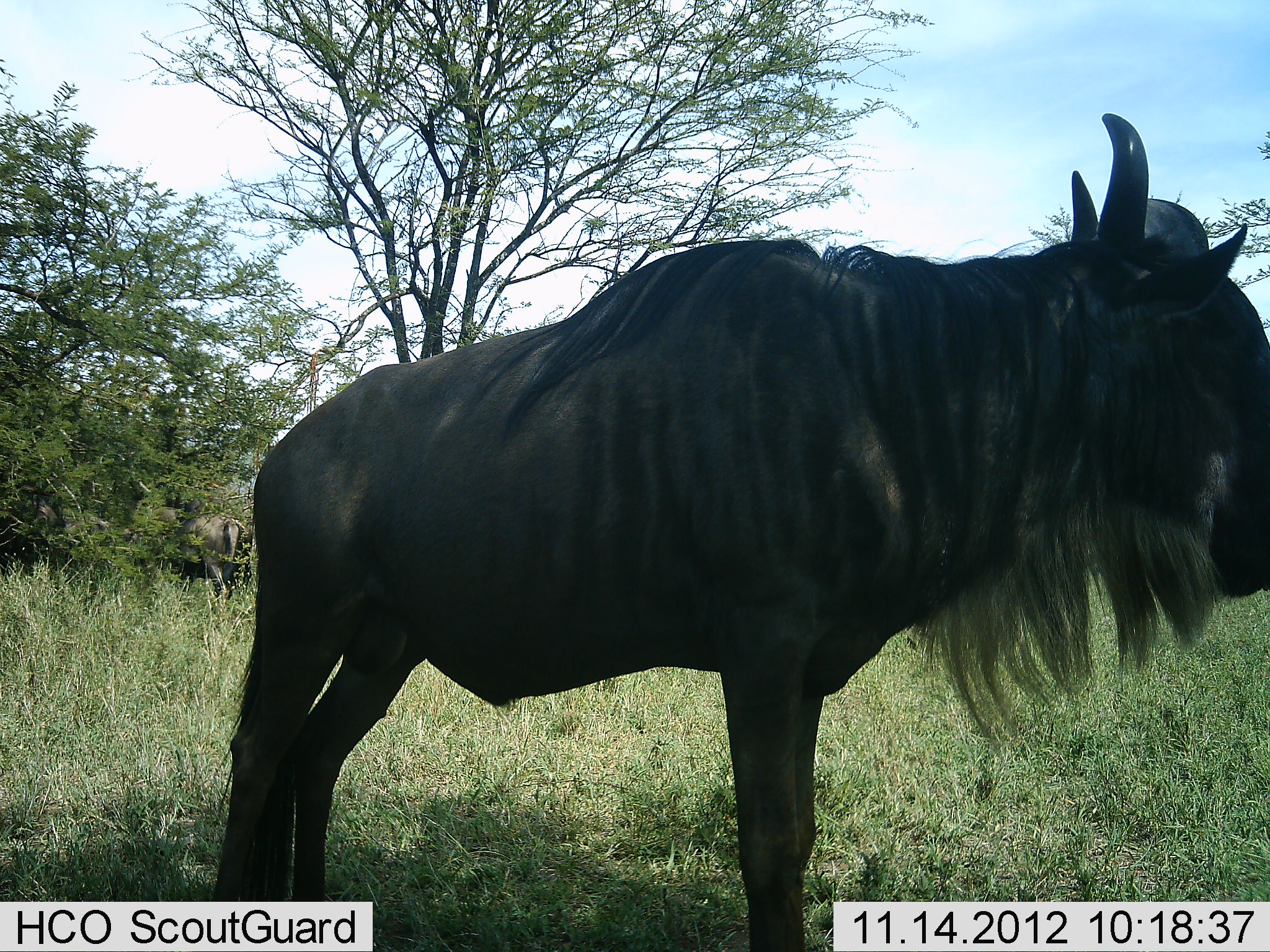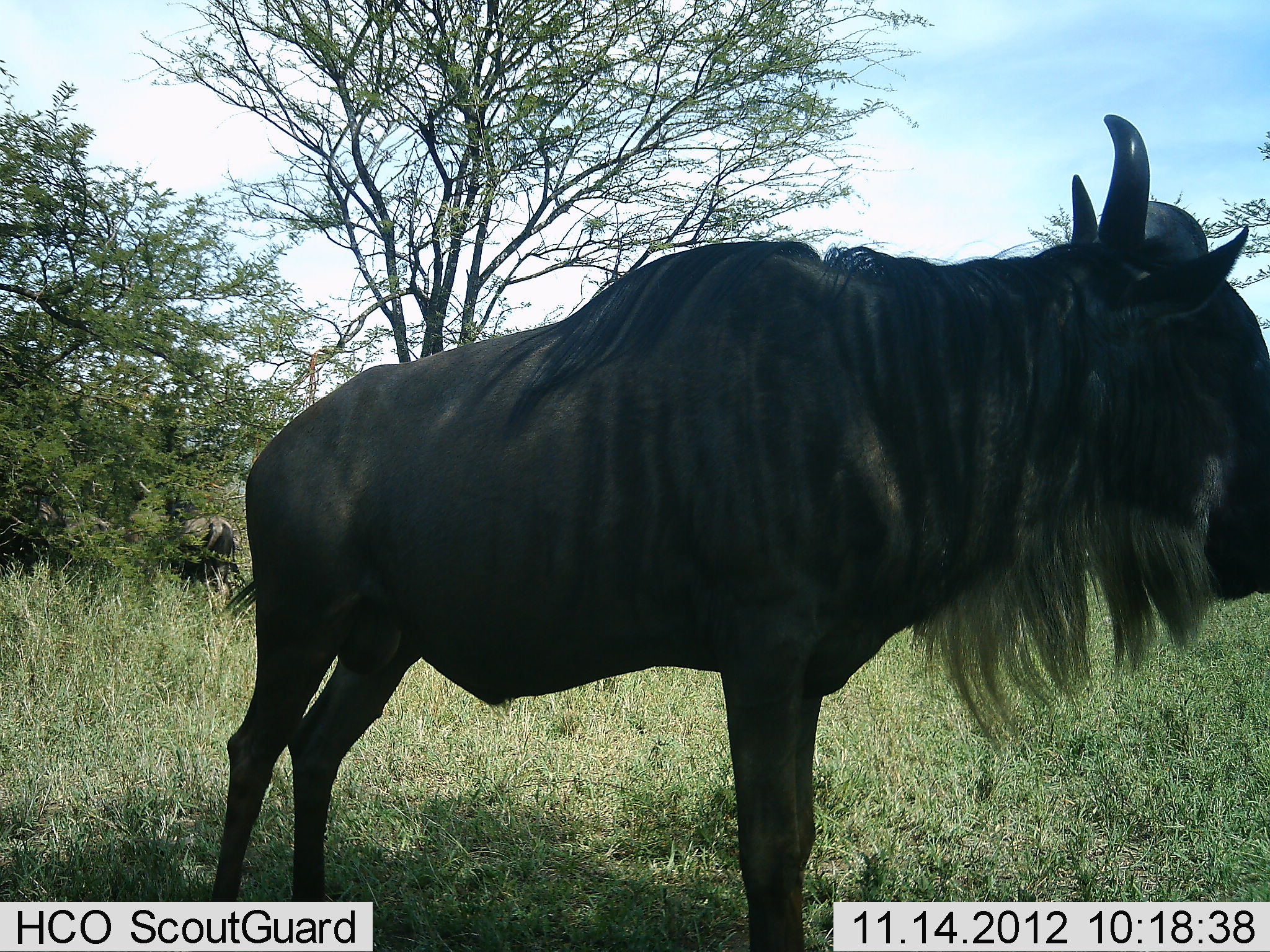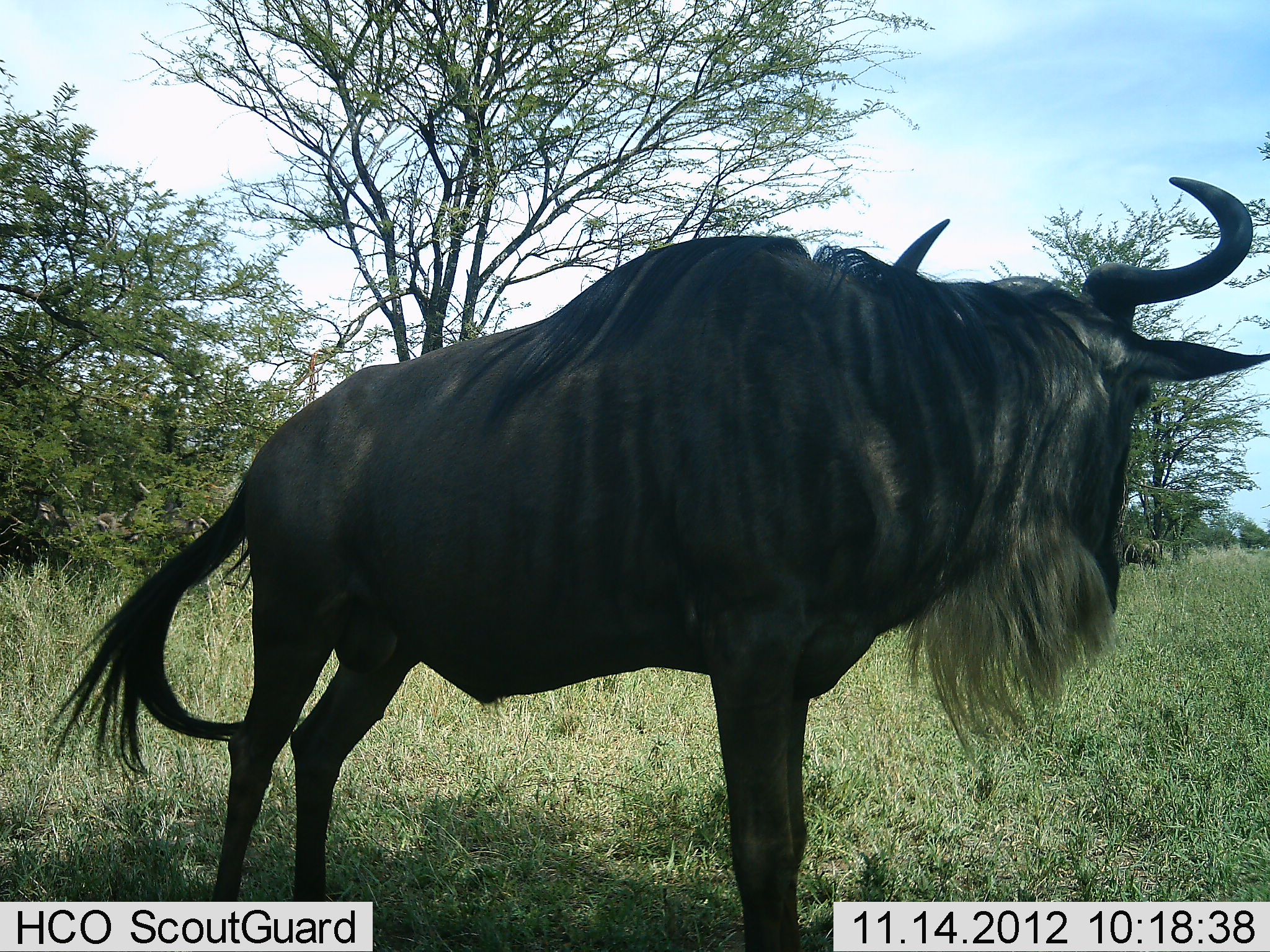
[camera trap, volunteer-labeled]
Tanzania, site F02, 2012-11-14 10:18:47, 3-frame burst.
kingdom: Animalia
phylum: Chordata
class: Mammalia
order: Artiodactyla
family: Bovidae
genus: Connochaetes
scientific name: Connochaetes taurinus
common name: blue wildebeest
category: wildebeest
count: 2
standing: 100%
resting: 0%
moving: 0%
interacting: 0%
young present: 0%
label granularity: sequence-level